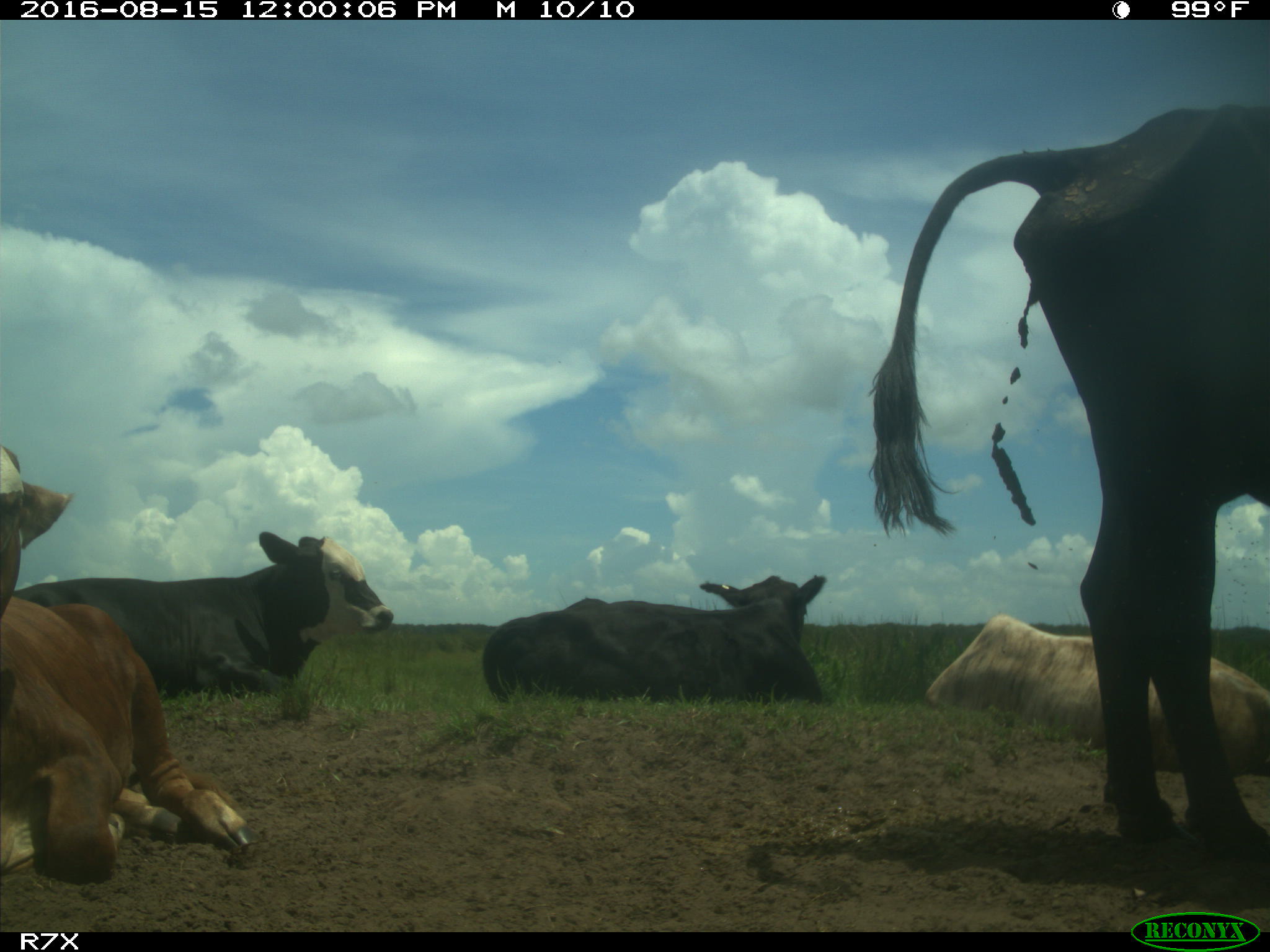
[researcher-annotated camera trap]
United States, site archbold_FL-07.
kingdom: Animalia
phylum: Chordata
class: Mammalia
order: Artiodactyla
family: Bovidae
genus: Bos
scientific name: Bos taurus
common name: domestic cow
Bos taurus (domestic cow).